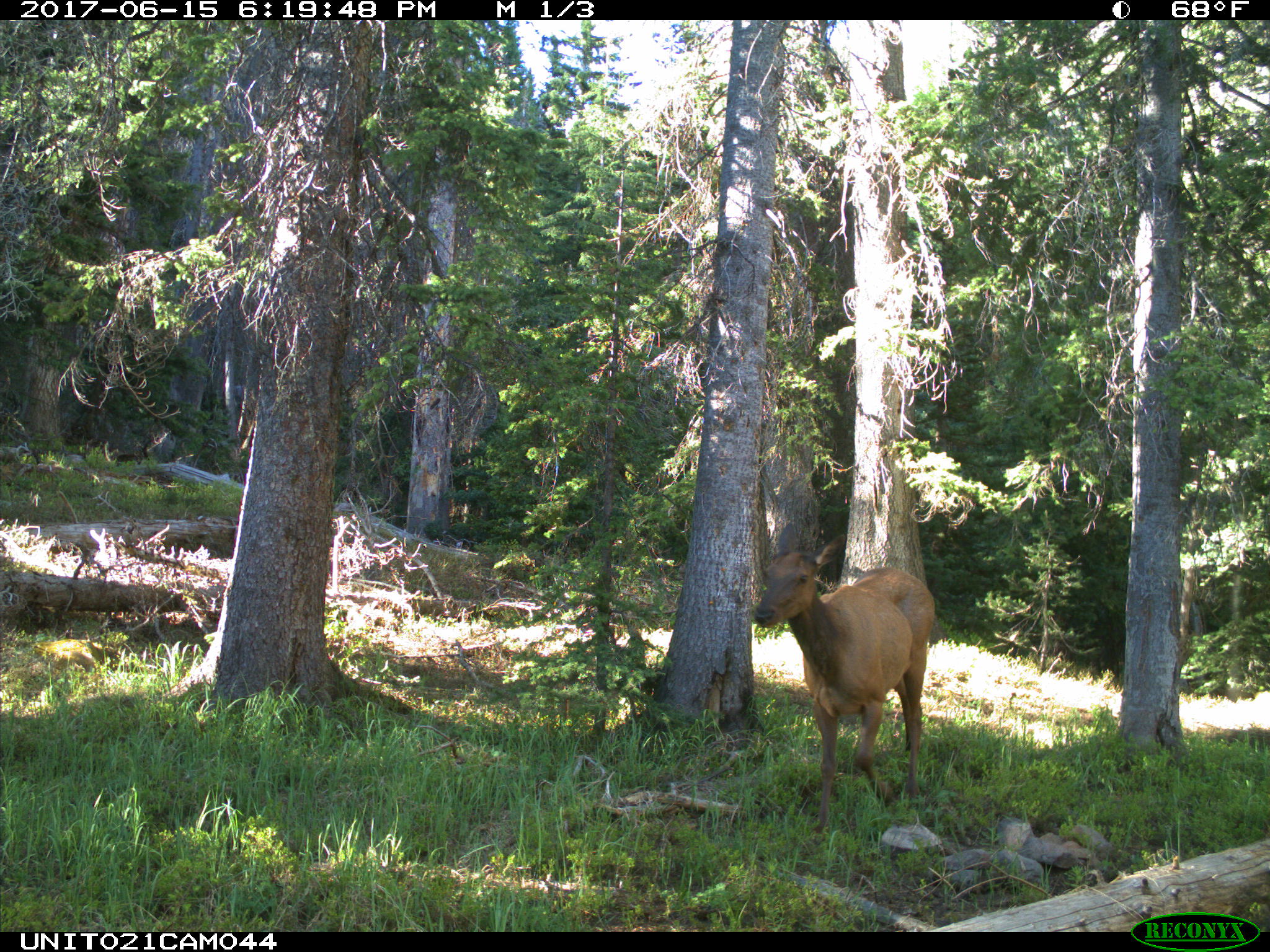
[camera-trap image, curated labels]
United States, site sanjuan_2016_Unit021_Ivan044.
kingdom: Animalia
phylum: Chordata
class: Mammalia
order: Artiodactyla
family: Cervidae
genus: Cervus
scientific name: Cervus elaphus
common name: red deer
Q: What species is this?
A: Cervus elaphus (red deer).